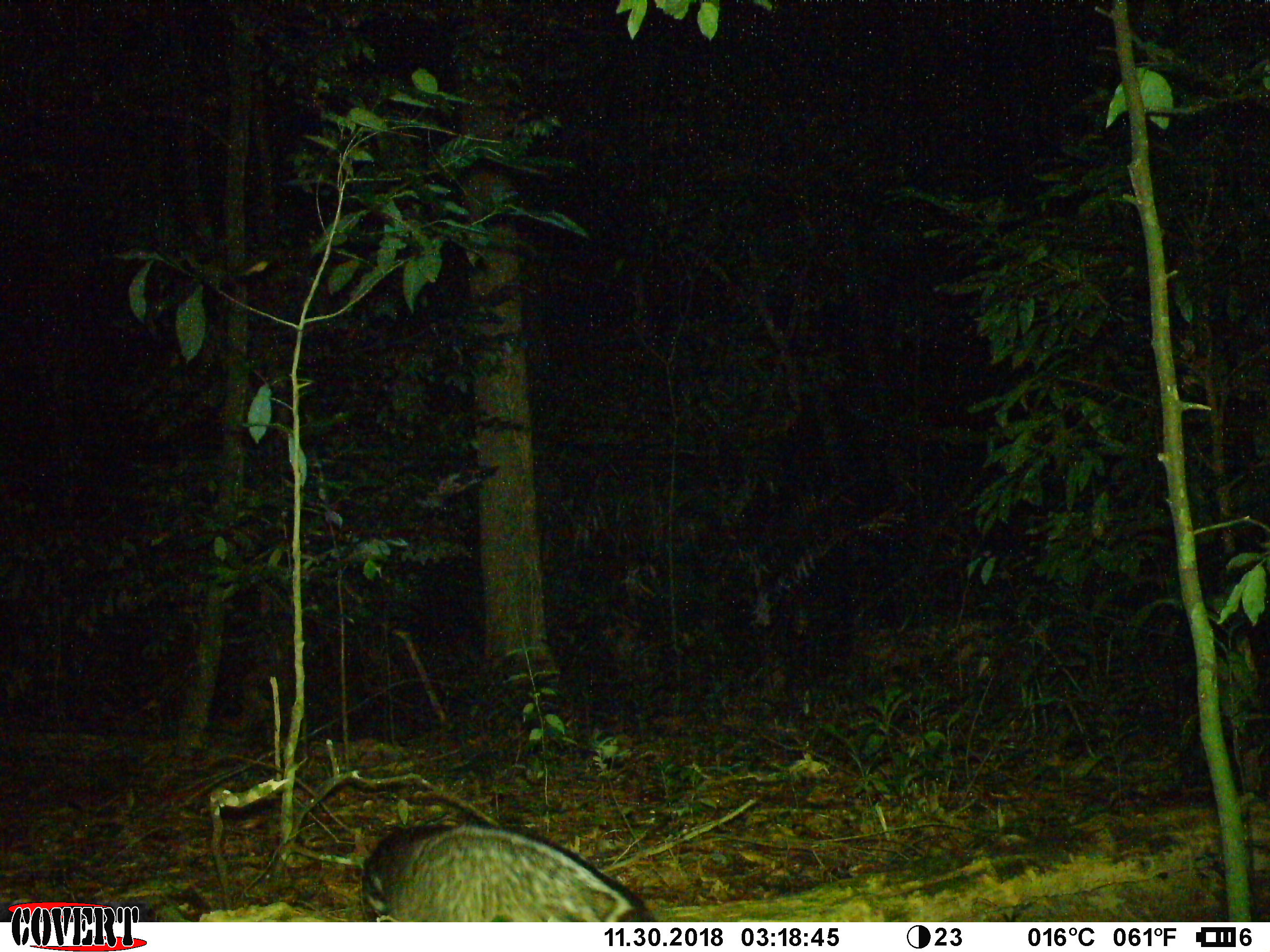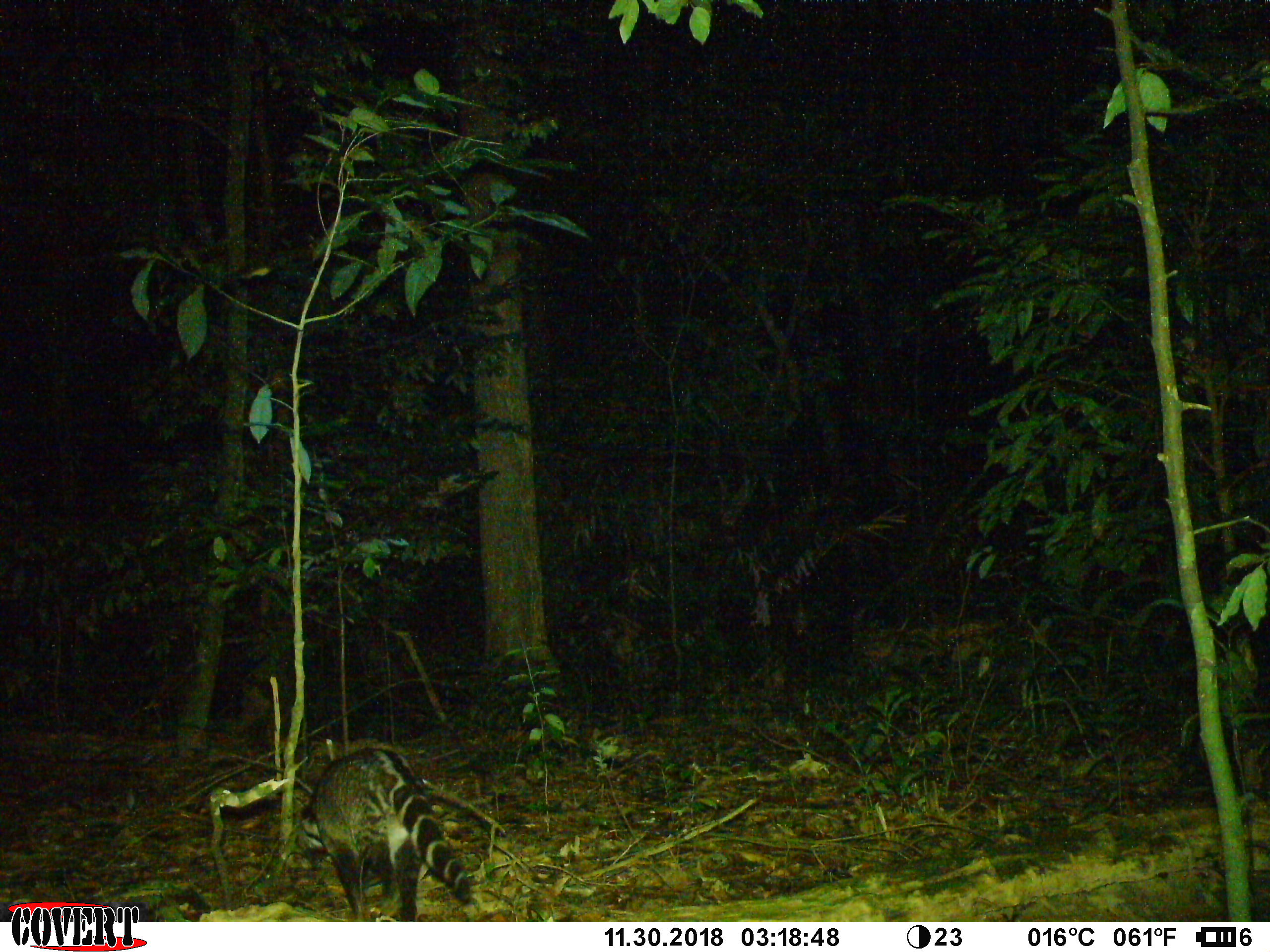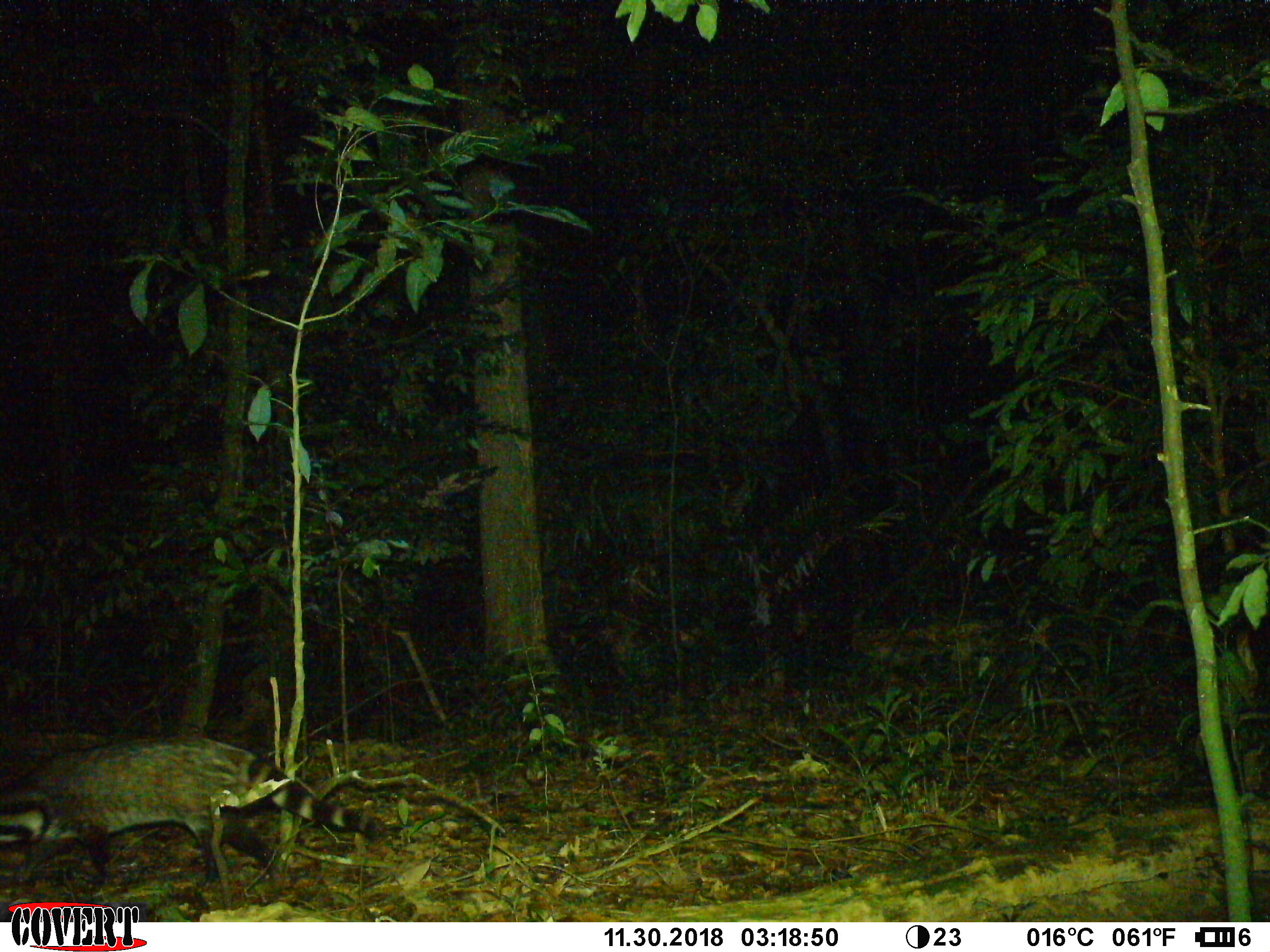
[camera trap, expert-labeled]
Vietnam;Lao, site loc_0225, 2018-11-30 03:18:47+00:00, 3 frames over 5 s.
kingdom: Animalia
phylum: Chordata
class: Mammalia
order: Carnivora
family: Viverridae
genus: Viverra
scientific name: Viverra zibetha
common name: large indian civet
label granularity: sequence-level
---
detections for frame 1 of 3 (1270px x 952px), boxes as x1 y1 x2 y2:
large indian civet: 359 822 656 922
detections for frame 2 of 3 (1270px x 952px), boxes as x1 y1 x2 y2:
large indian civet: 298 745 475 922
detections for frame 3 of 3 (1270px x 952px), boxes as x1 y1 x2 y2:
large indian civet: 1 735 387 888